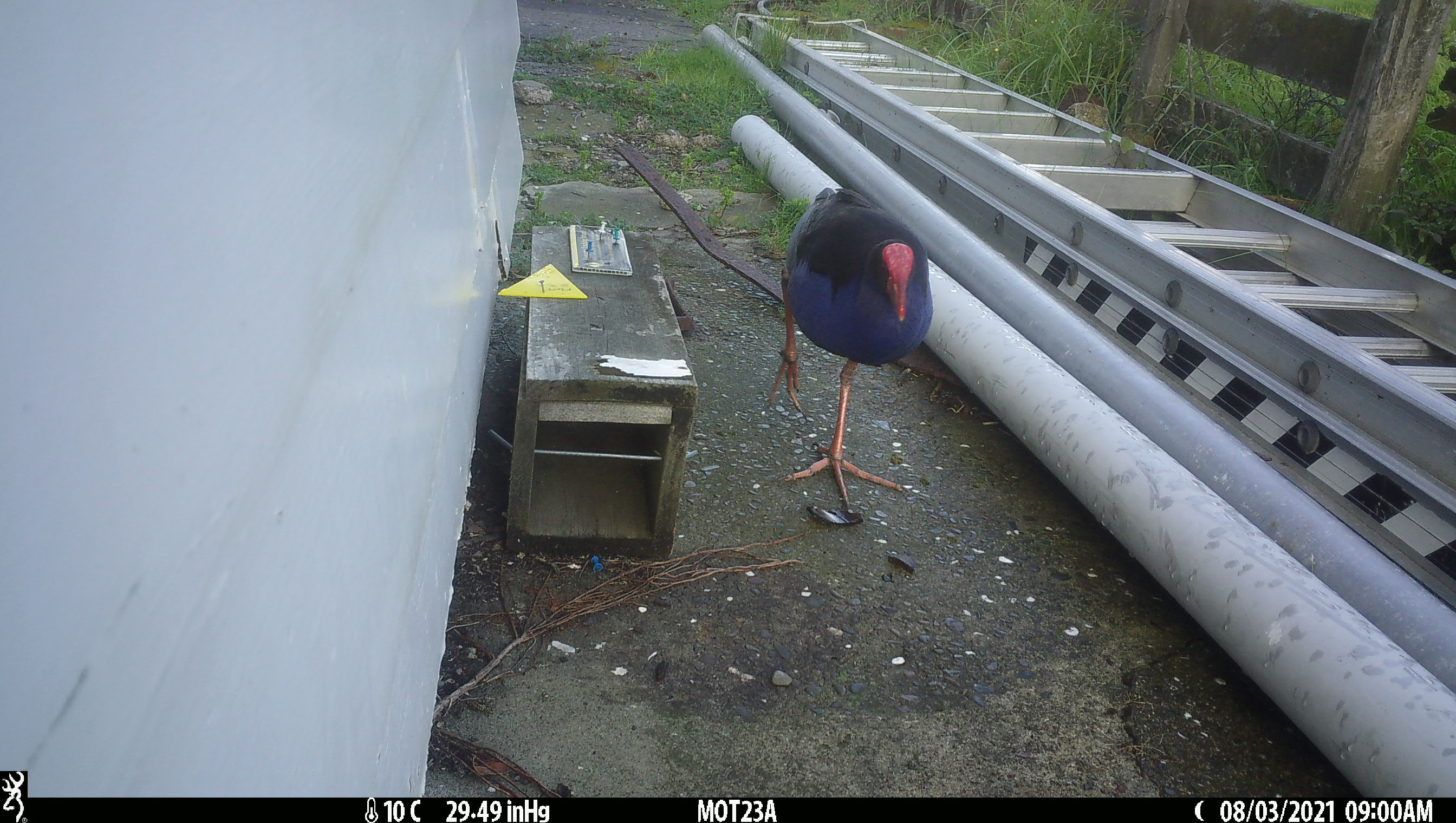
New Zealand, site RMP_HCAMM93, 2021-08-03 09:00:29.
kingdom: Animalia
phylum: Chordata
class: Aves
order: Gruiformes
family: Rallidae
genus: Porphyrio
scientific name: Porphyrio melanotus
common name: australasian swamphen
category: pukeko